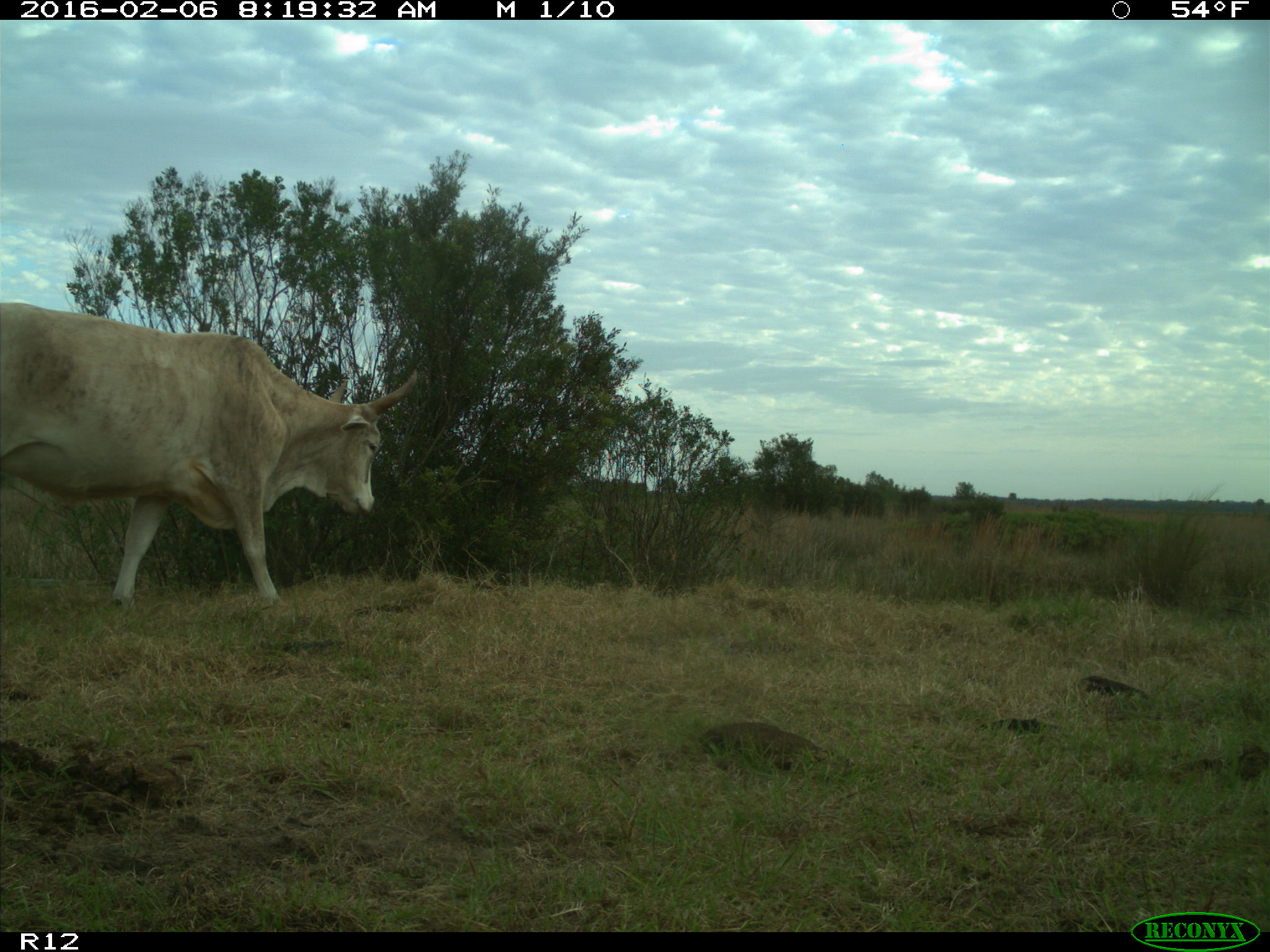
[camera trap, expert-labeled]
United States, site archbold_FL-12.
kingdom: Animalia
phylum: Chordata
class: Mammalia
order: Artiodactyla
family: Bovidae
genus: Bos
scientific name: Bos taurus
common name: domestic cow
Bos taurus (domestic cow).